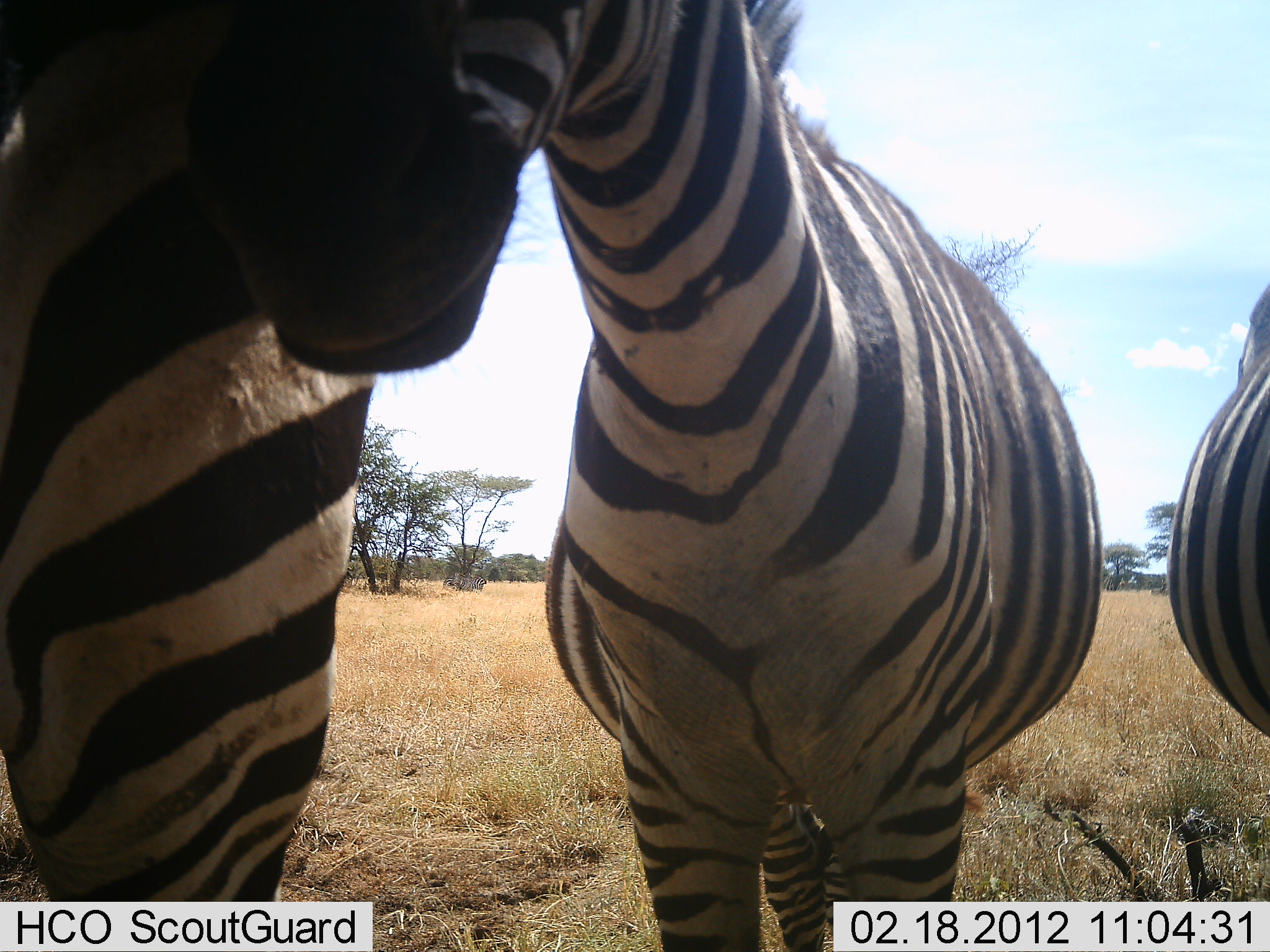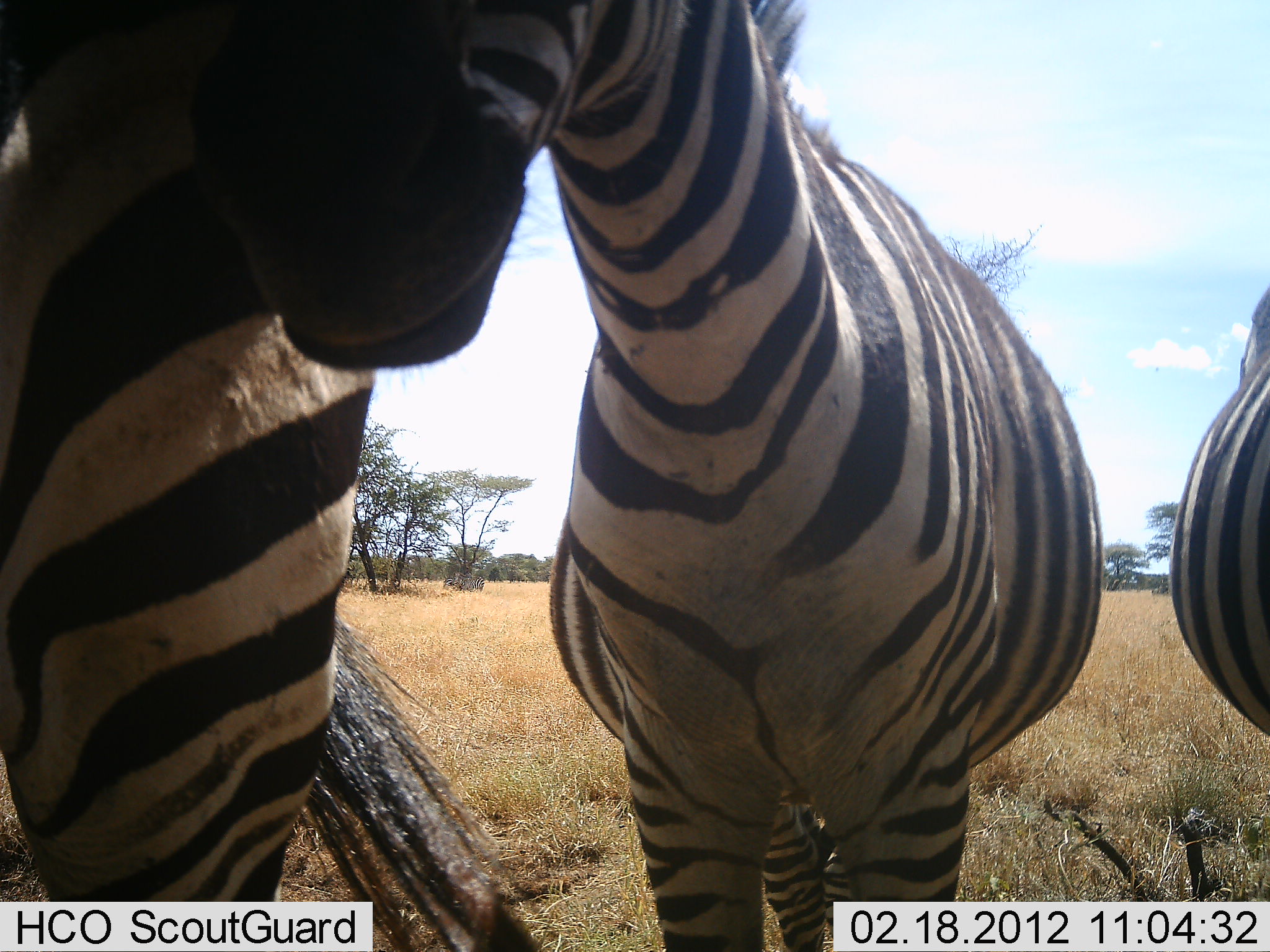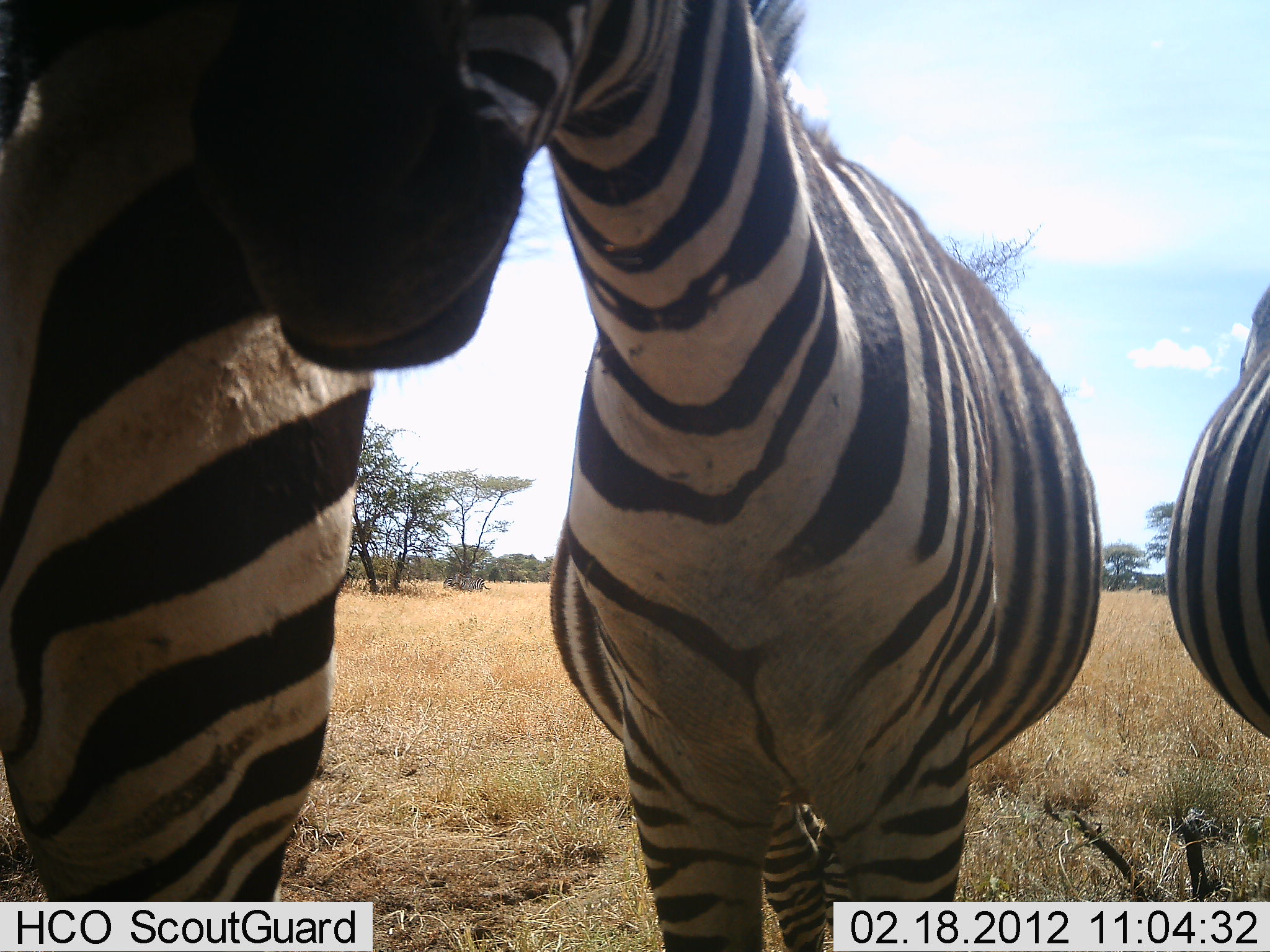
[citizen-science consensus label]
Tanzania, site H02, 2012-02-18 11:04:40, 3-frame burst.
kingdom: Animalia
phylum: Chordata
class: Mammalia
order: Perissodactyla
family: Equidae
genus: Equus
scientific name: Equus quagga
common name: plains zebra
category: zebra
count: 3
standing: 85%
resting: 20%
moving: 5%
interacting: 5%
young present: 0%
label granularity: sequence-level